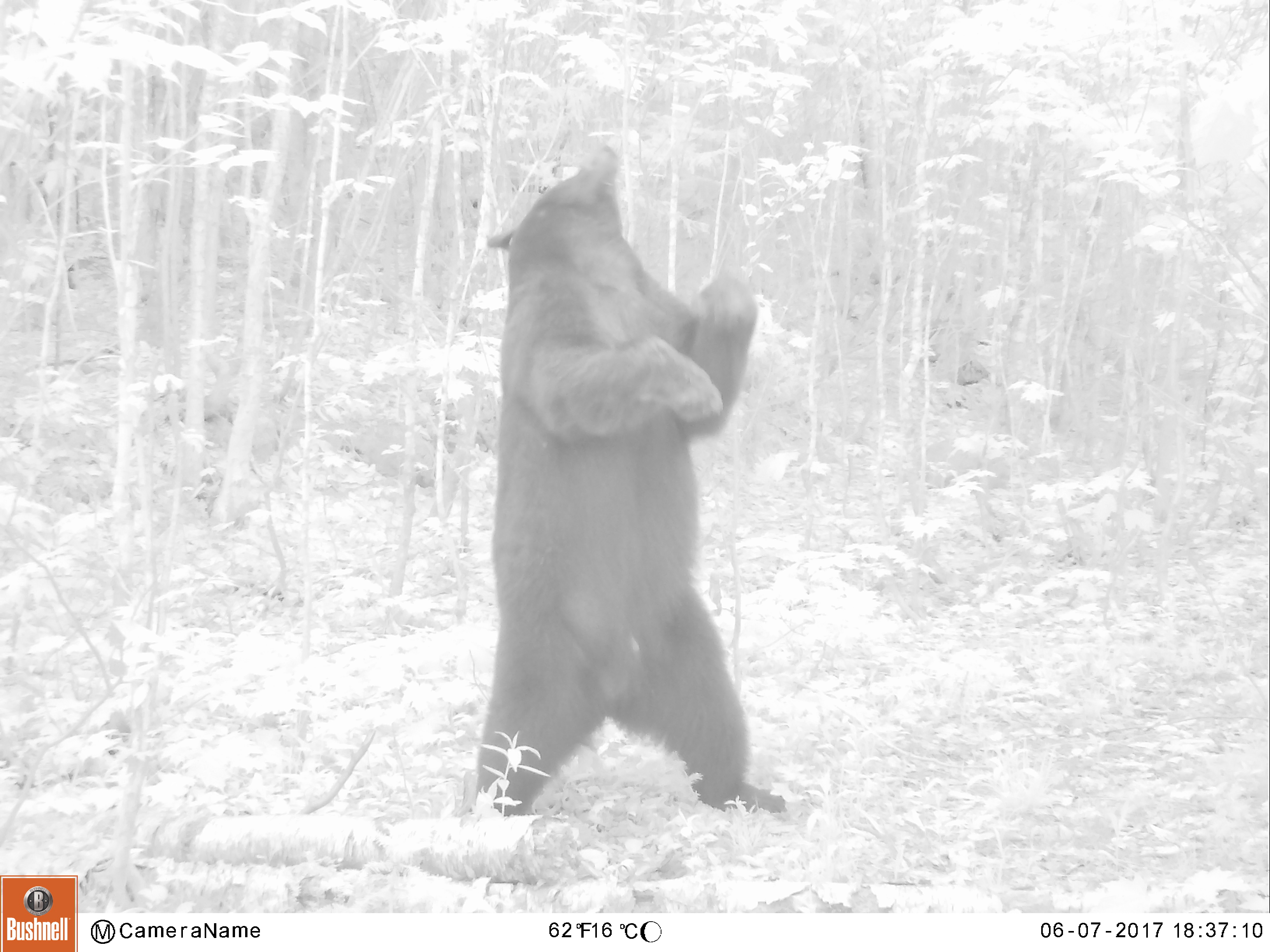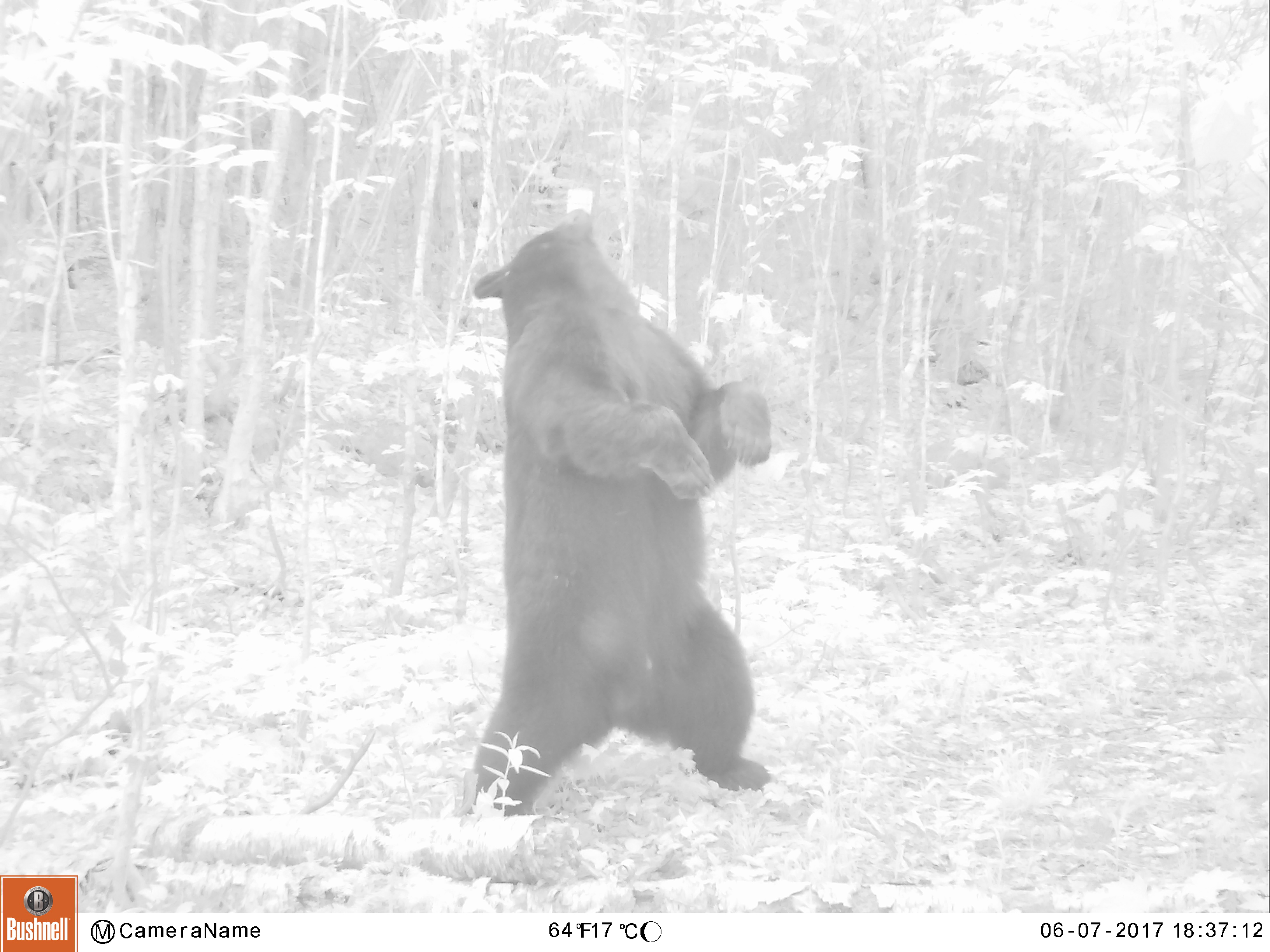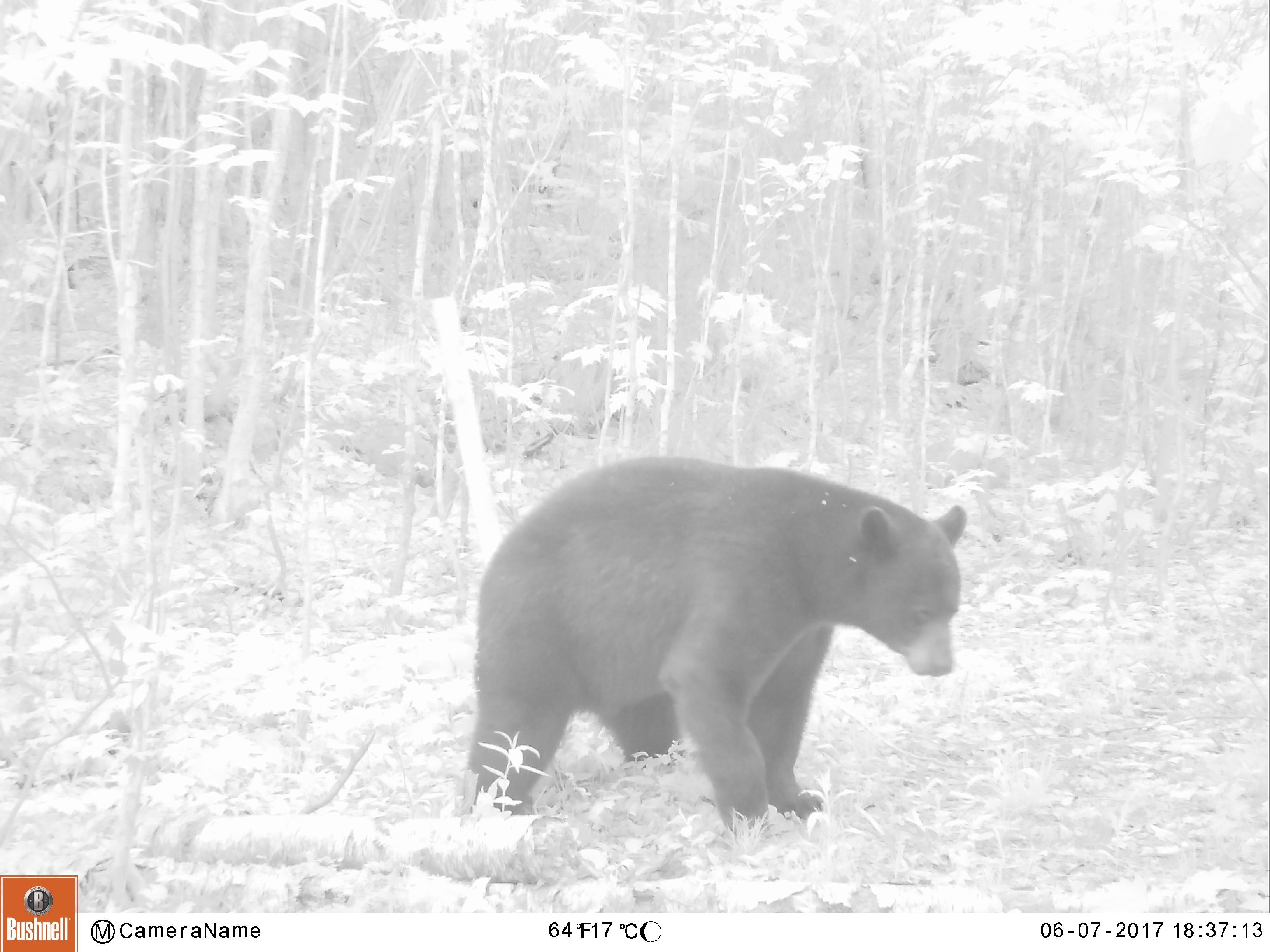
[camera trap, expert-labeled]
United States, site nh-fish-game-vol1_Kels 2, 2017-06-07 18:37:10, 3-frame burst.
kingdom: Animalia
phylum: Chordata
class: Mammalia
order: Carnivora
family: Ursidae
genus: Ursus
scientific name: Ursus americanus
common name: black bear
Black bear (Ursus americanus).